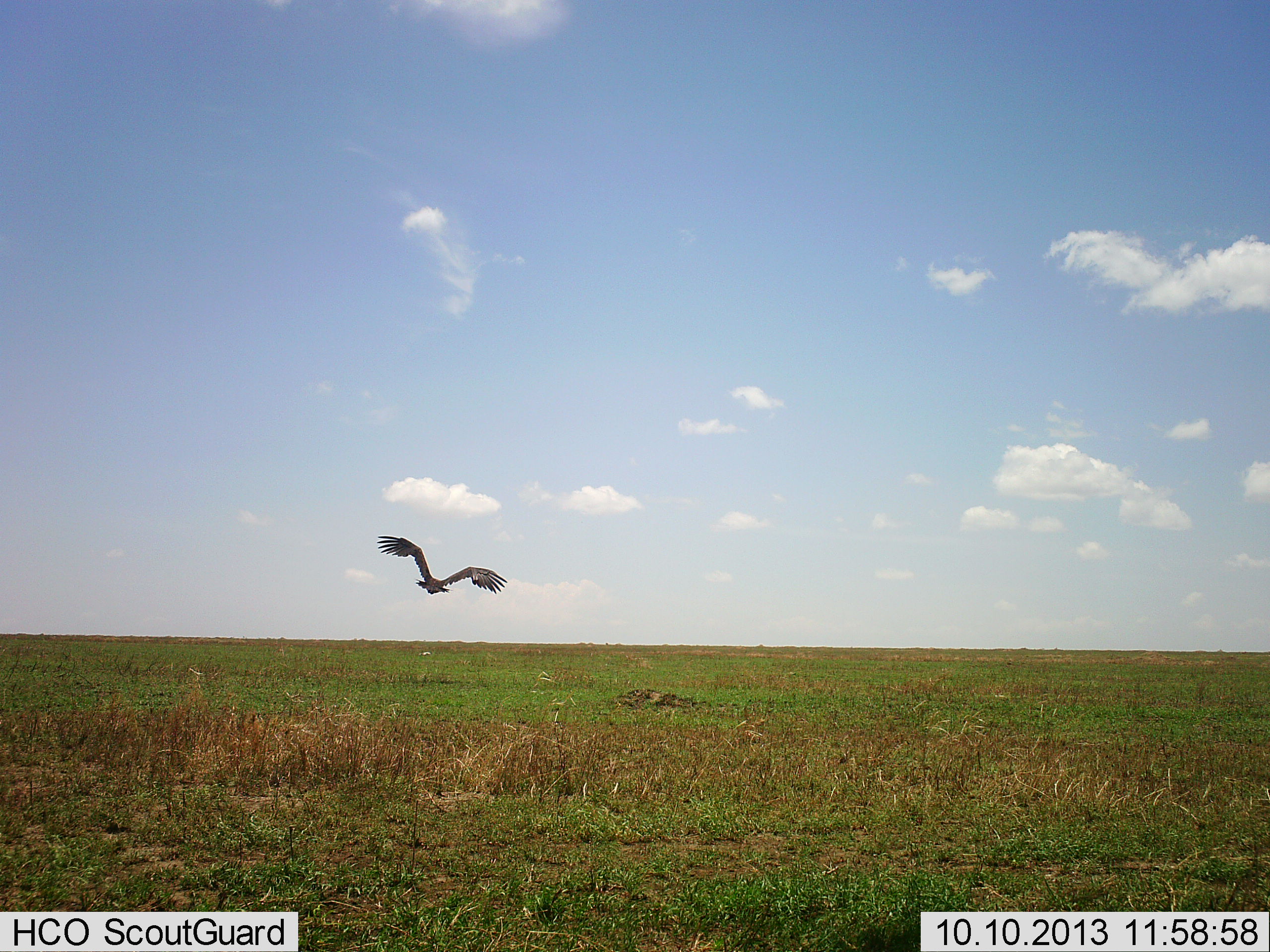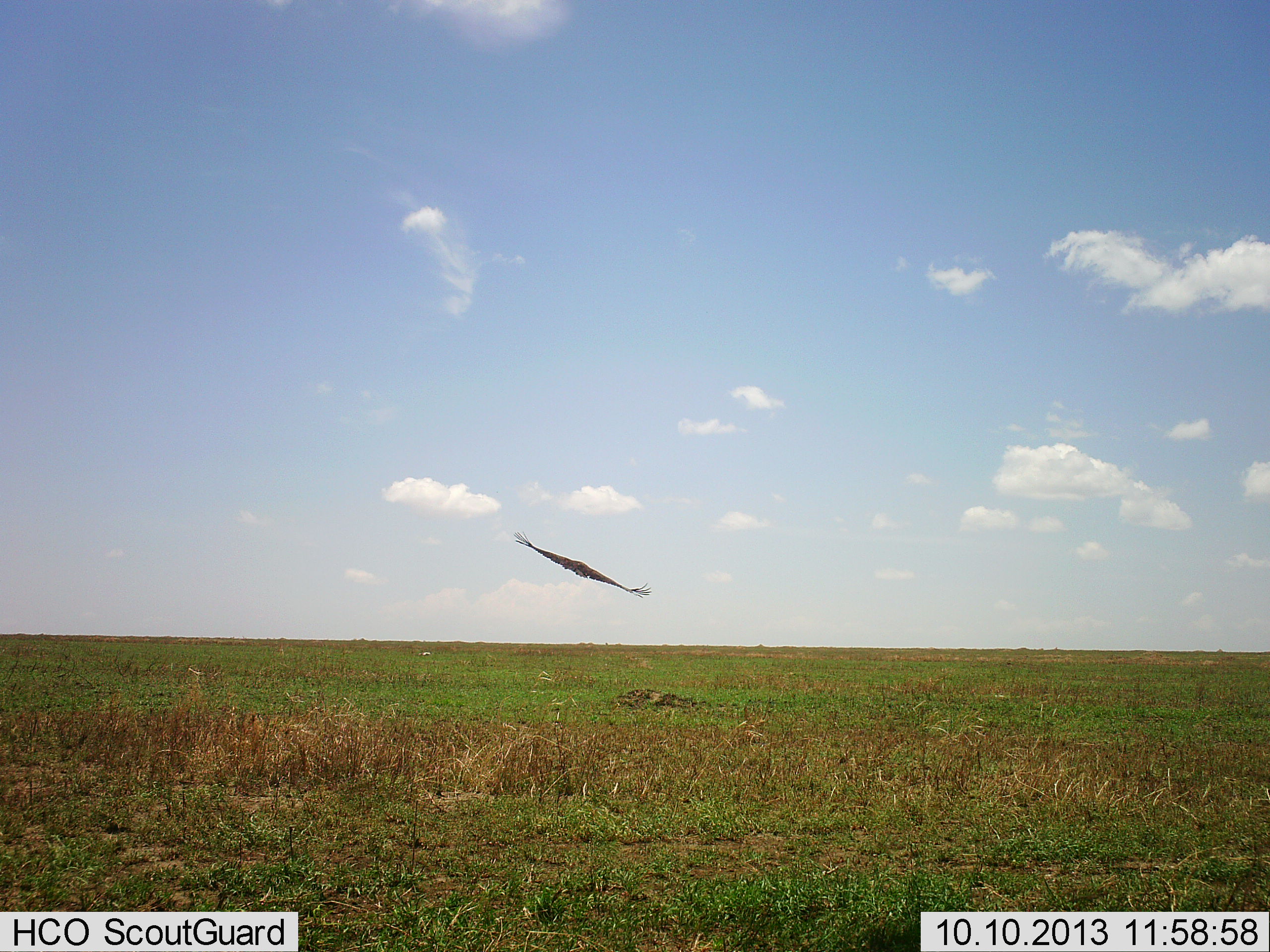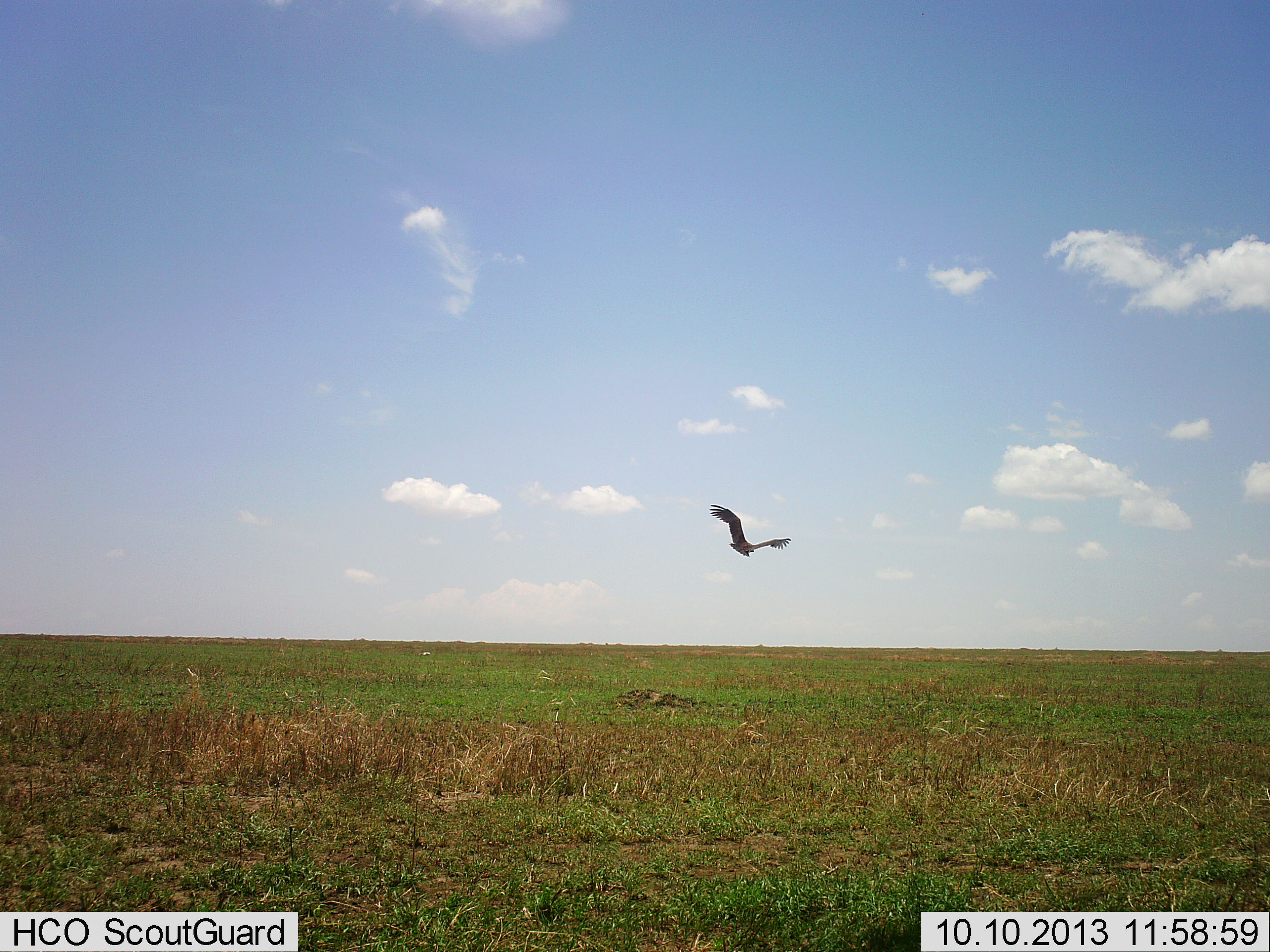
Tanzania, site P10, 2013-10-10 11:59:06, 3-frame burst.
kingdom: Animalia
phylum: Chordata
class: Aves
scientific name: Aves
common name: bird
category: otherbird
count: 1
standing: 0%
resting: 0%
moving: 100%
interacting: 0%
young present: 0%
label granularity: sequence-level